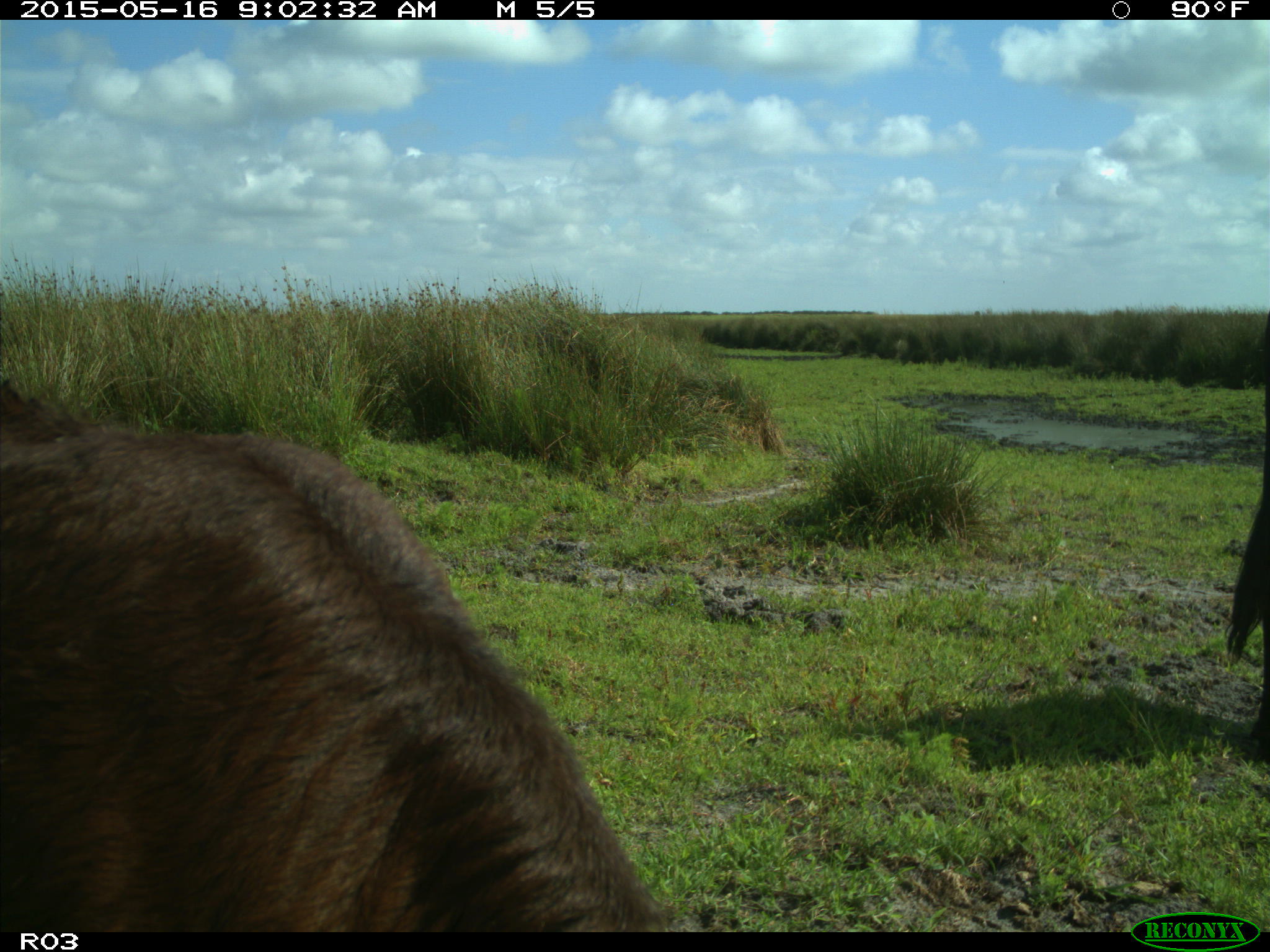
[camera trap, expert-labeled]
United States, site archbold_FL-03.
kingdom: Animalia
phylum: Chordata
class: Mammalia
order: Artiodactyla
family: Bovidae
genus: Bos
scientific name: Bos taurus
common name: domestic cow